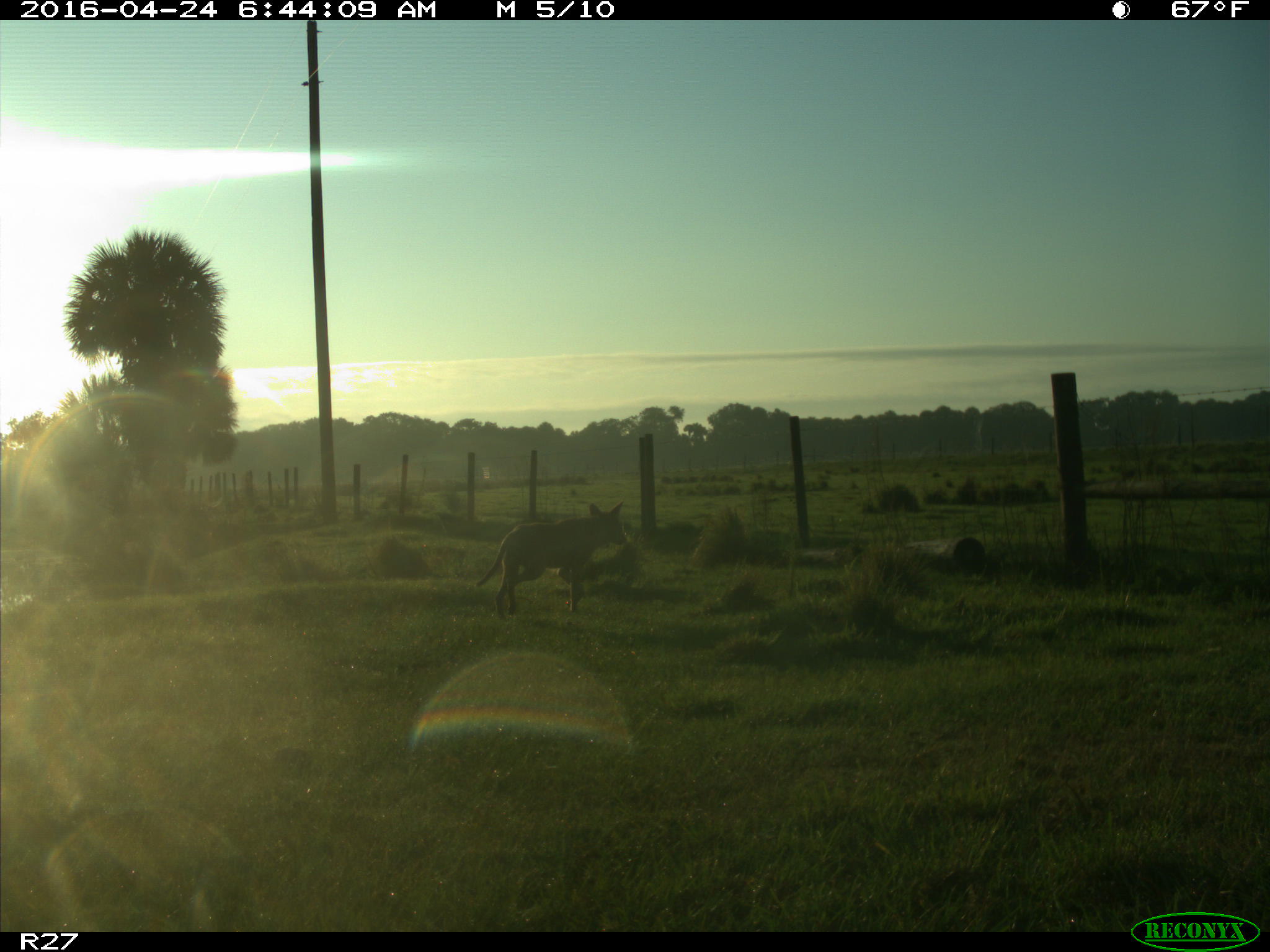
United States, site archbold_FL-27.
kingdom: Animalia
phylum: Chordata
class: Mammalia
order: Carnivora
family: Canidae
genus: Canis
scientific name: Canis latrans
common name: coyote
Canis latrans (coyote).